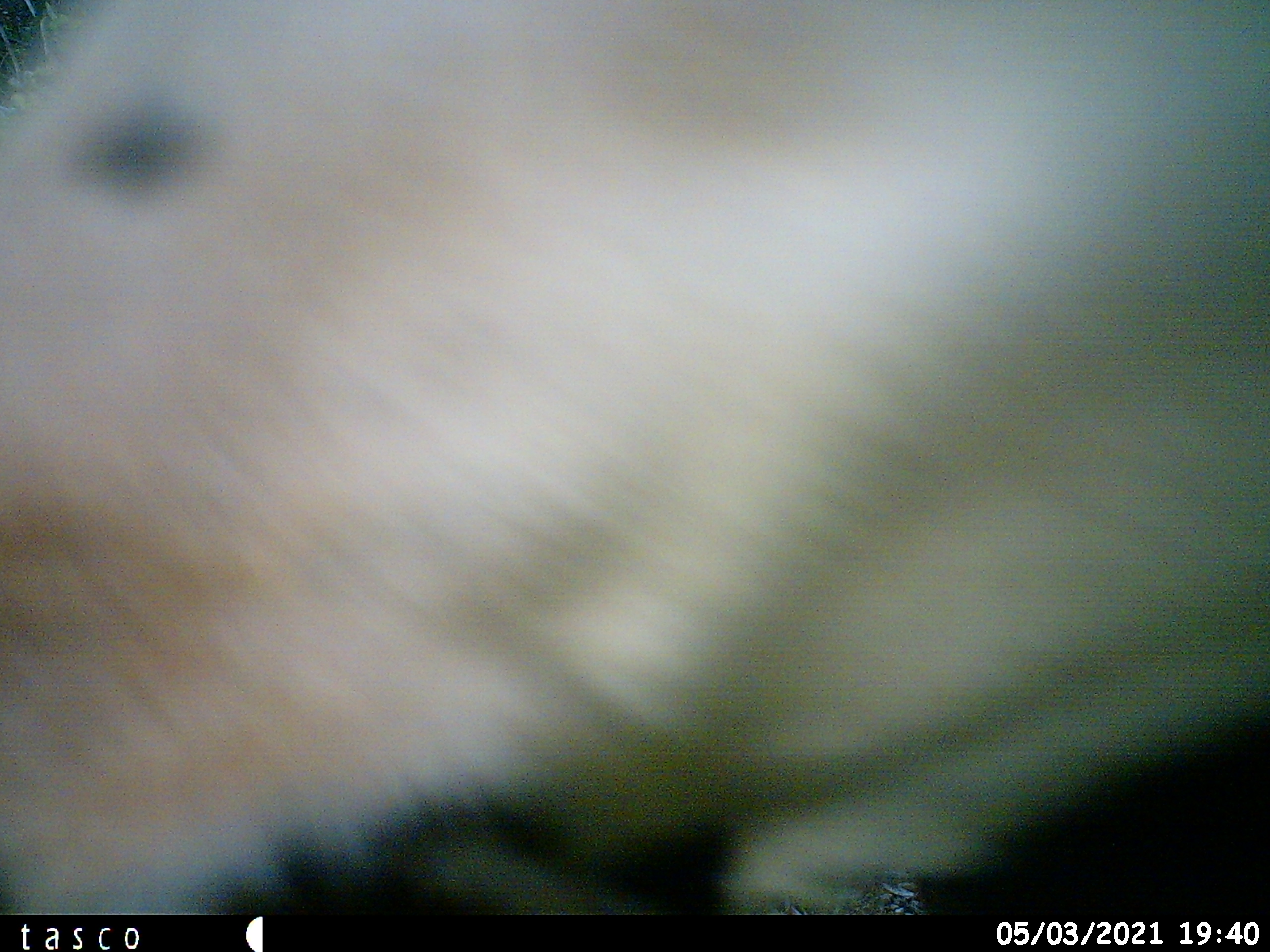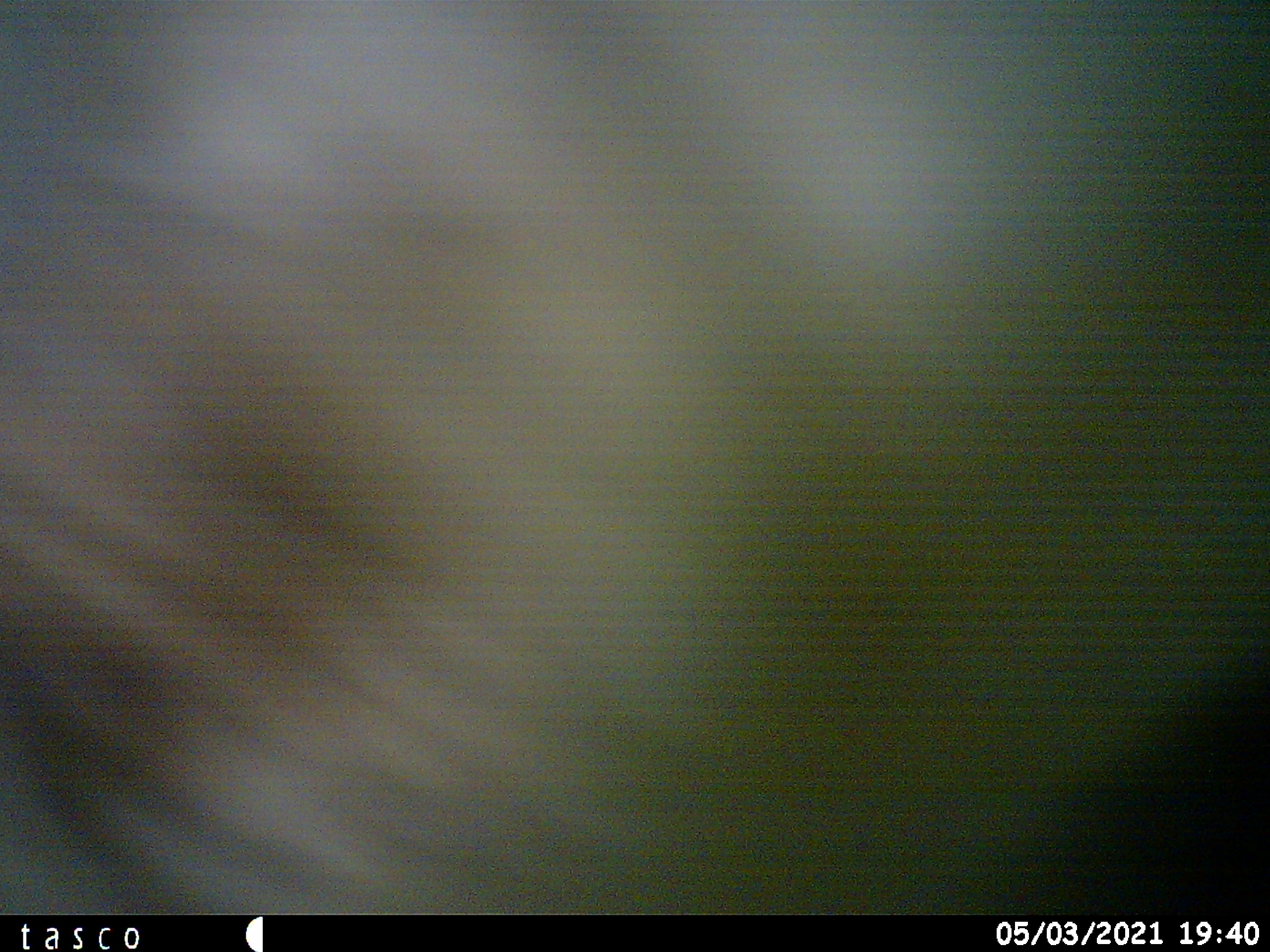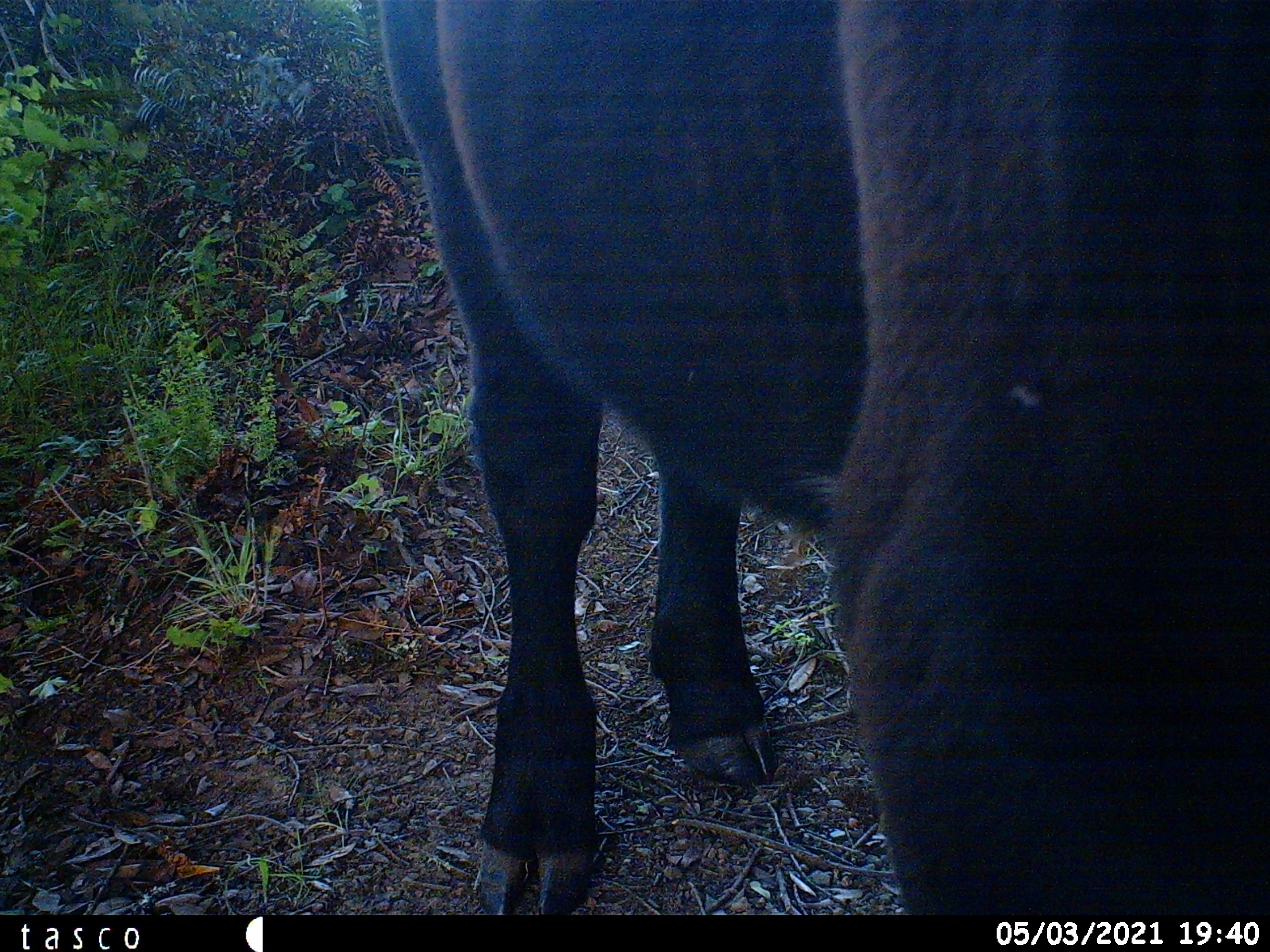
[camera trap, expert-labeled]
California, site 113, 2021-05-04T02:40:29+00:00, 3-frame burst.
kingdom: Animalia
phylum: Chordata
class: Mammalia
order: Artiodactyla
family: Bovidae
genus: Bos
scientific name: Bos taurus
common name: domestic cattle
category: cattle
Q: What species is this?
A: Cattle (domestic cattle) (Bos taurus).